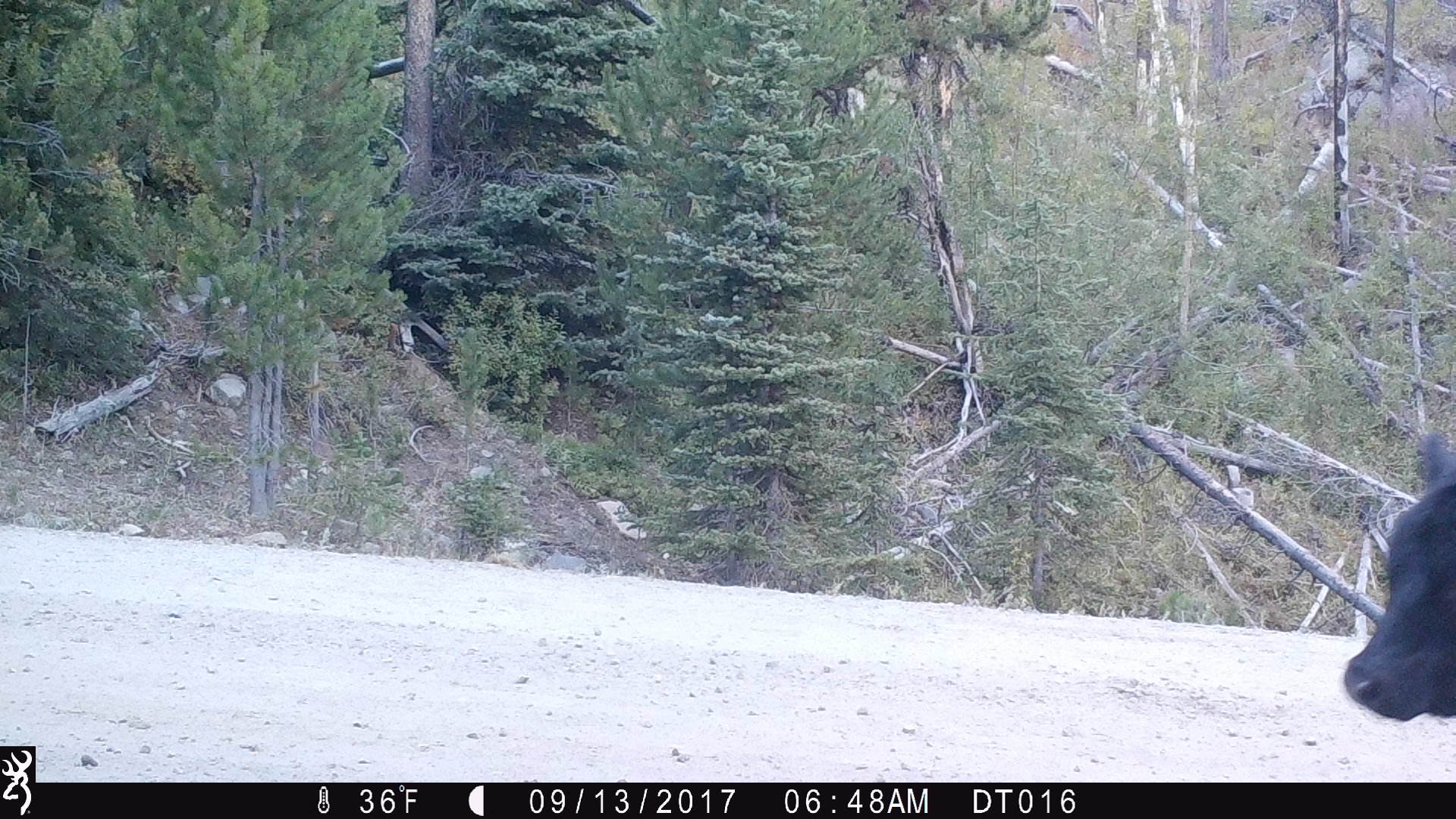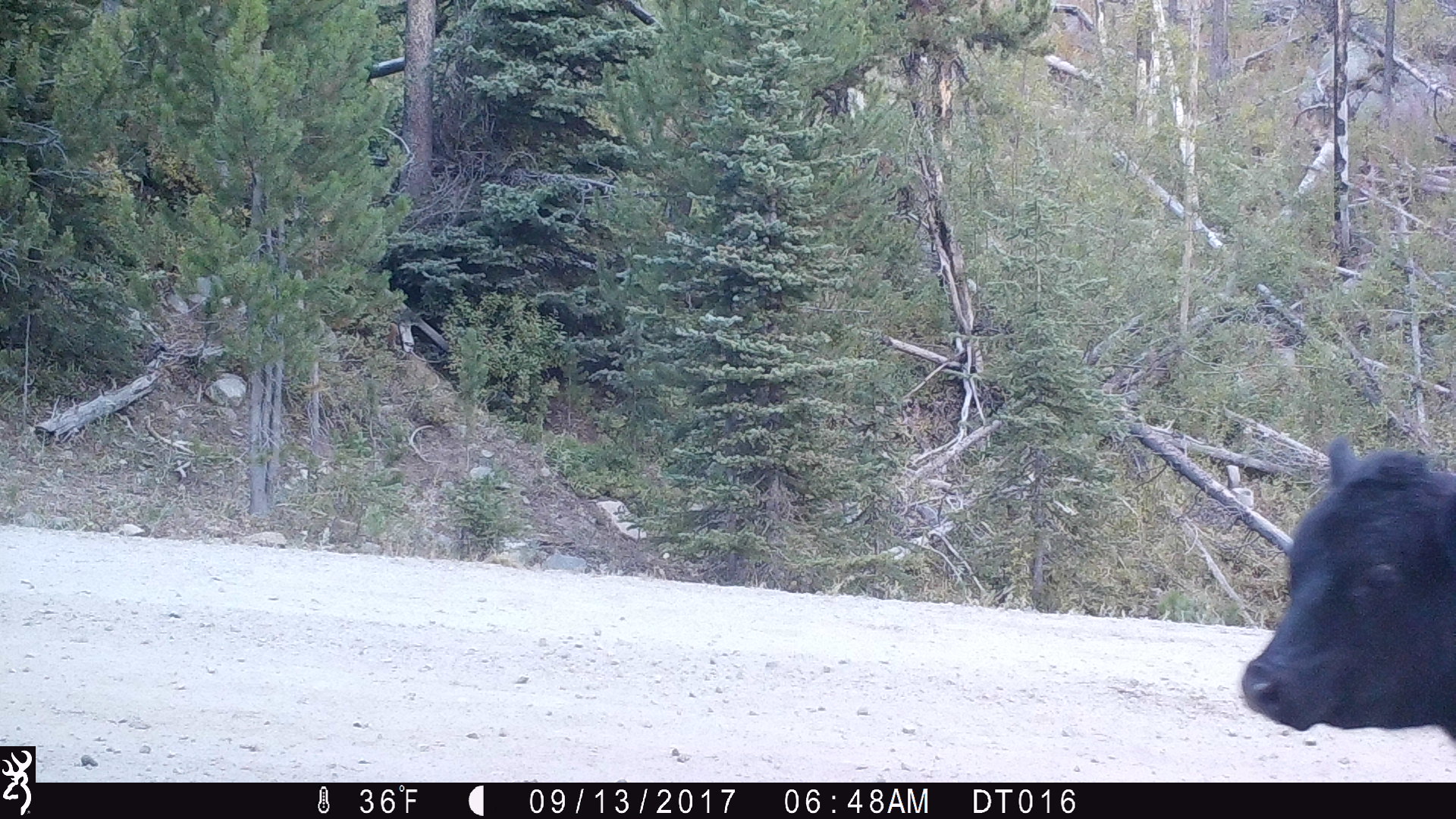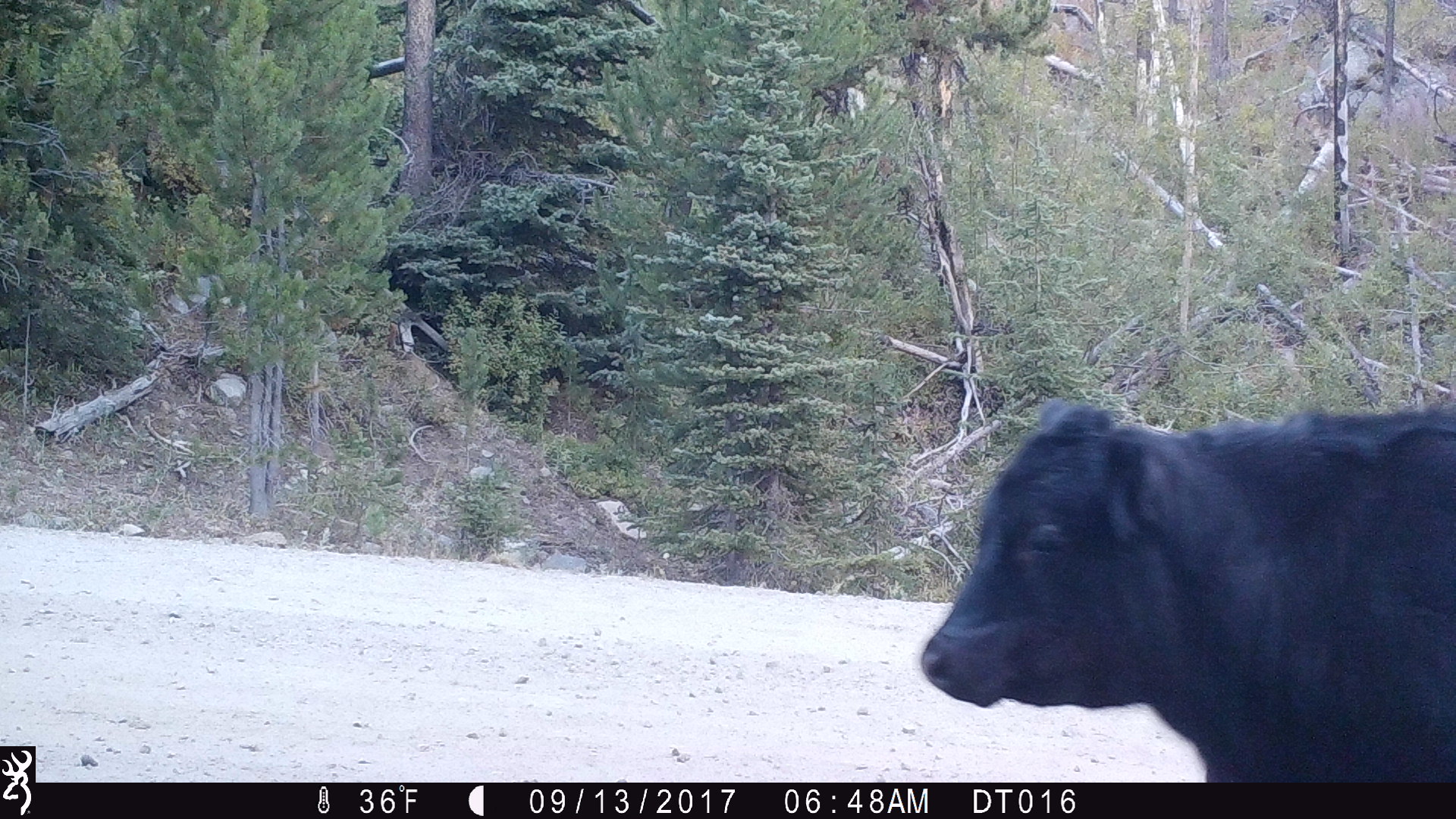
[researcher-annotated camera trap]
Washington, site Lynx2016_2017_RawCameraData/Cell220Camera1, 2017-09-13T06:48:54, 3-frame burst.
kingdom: Animalia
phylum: Chordata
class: Mammalia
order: Artiodactyla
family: Bovidae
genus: Bos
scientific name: Bos taurus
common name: domestic cattle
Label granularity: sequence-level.